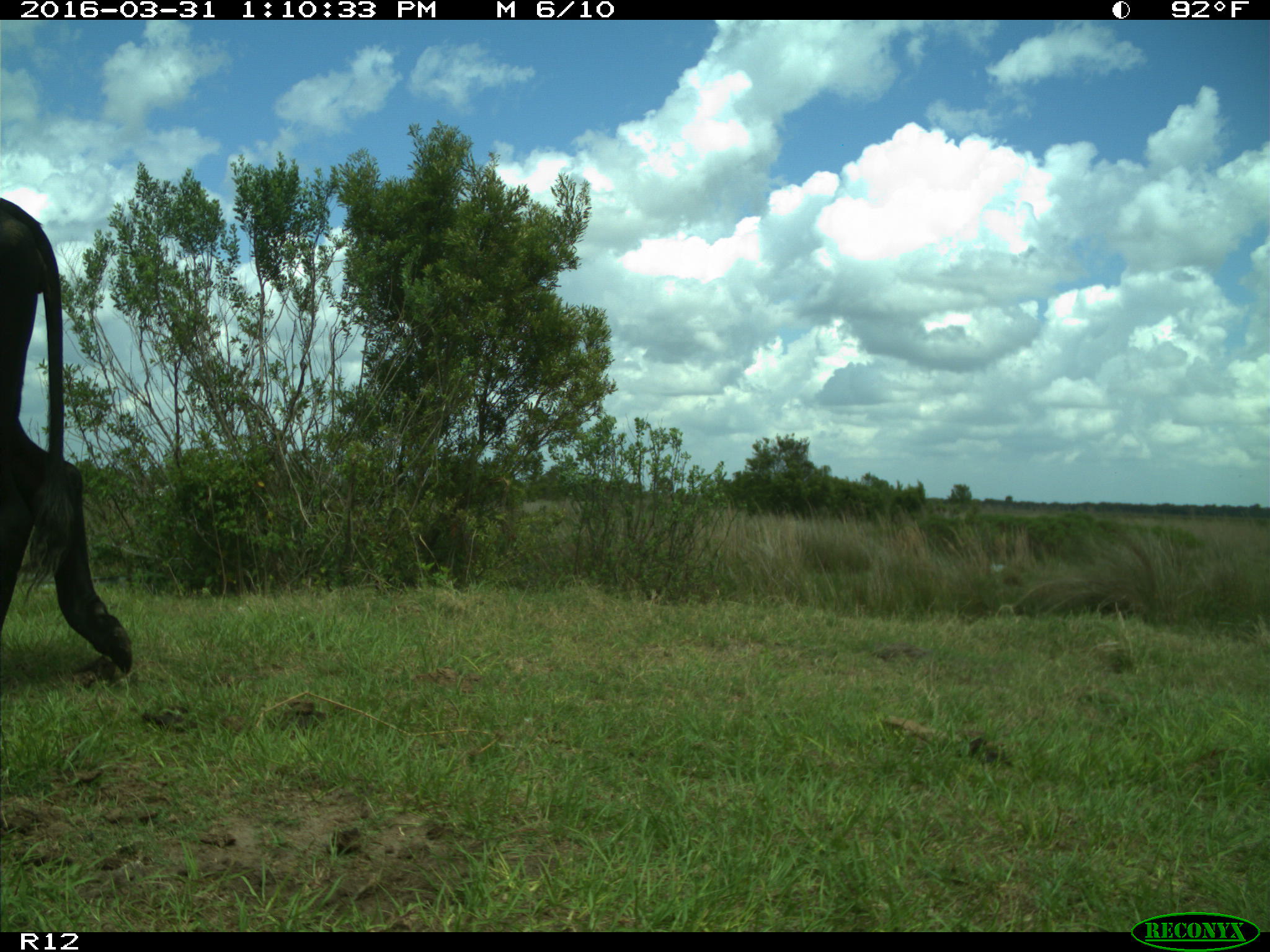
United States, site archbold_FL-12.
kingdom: Animalia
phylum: Chordata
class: Mammalia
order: Artiodactyla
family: Bovidae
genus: Bos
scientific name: Bos taurus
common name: domestic cow